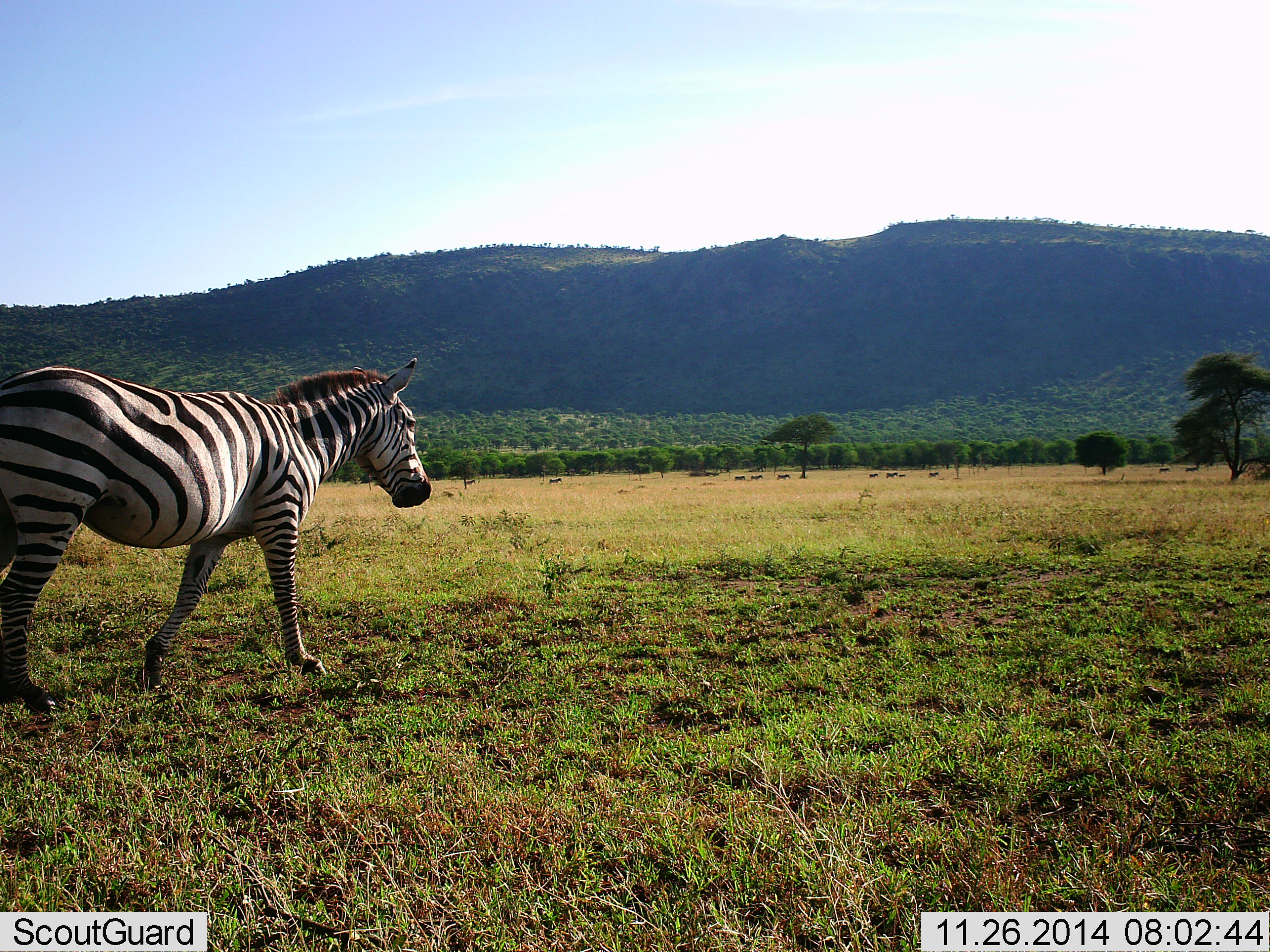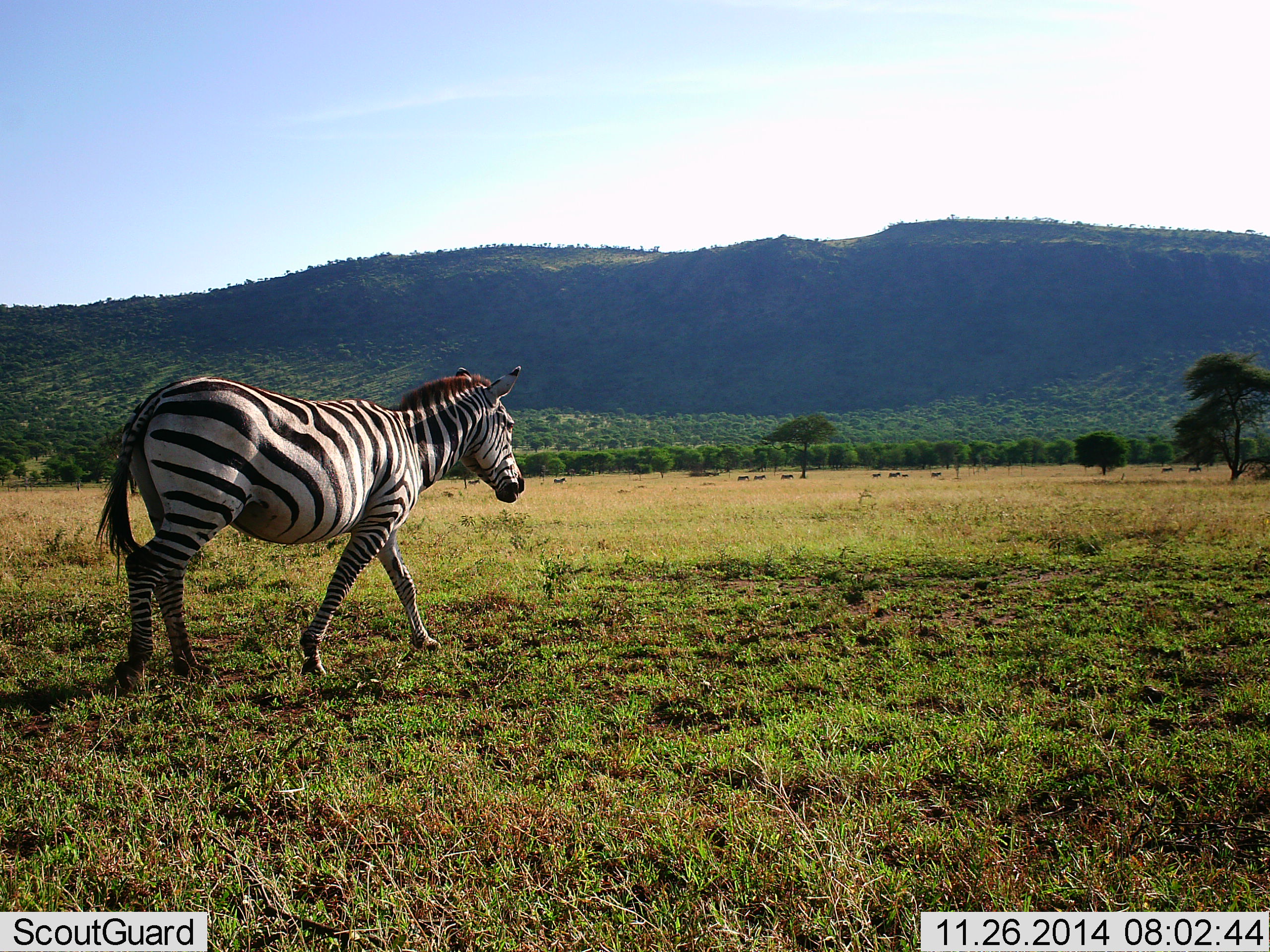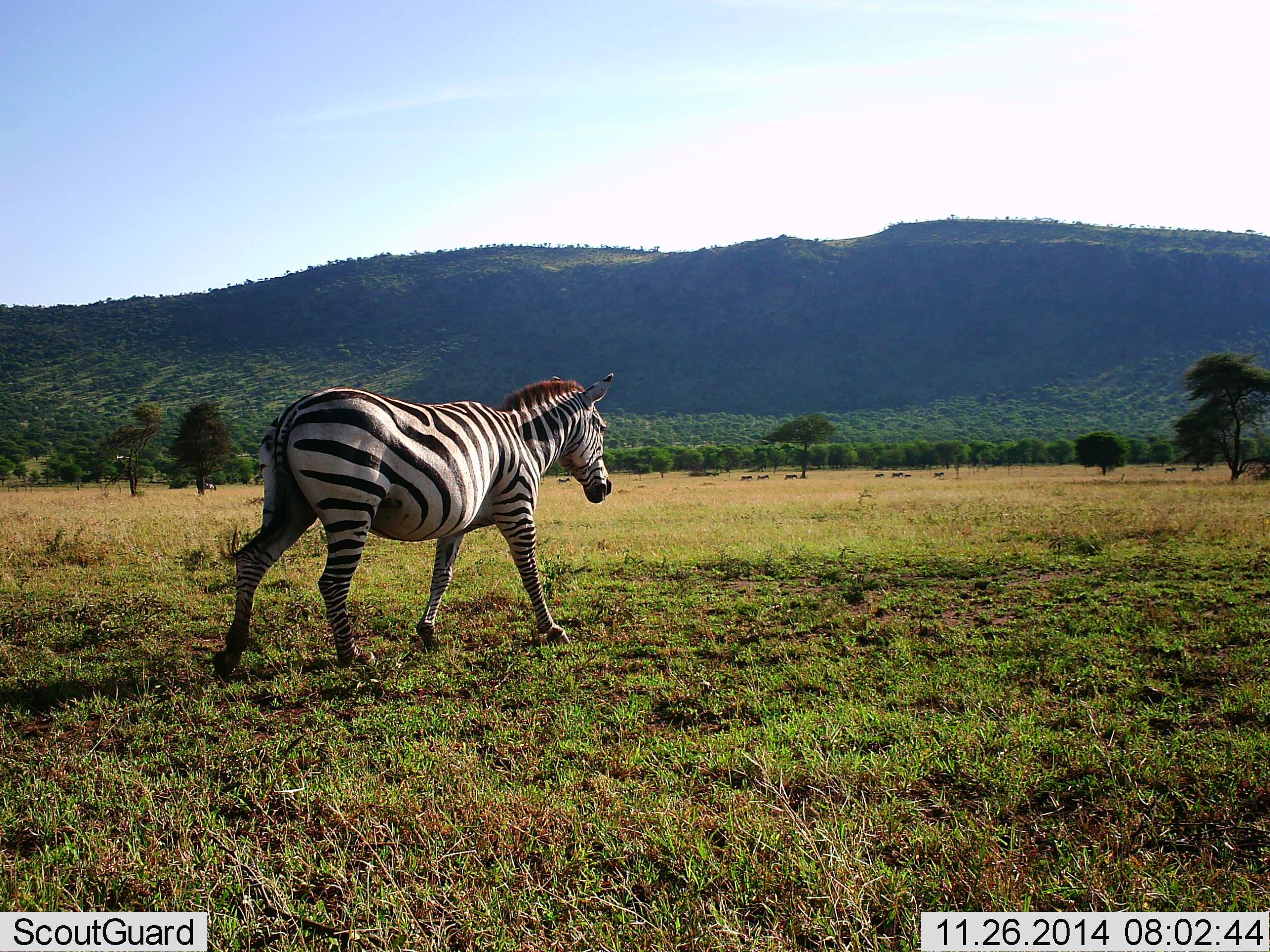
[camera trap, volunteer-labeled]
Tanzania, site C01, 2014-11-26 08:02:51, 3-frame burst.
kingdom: Animalia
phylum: Chordata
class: Mammalia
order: Perissodactyla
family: Equidae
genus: Equus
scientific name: Equus quagga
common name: plains zebra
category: zebra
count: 1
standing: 10%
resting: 0%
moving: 100%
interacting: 0%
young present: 0%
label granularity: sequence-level